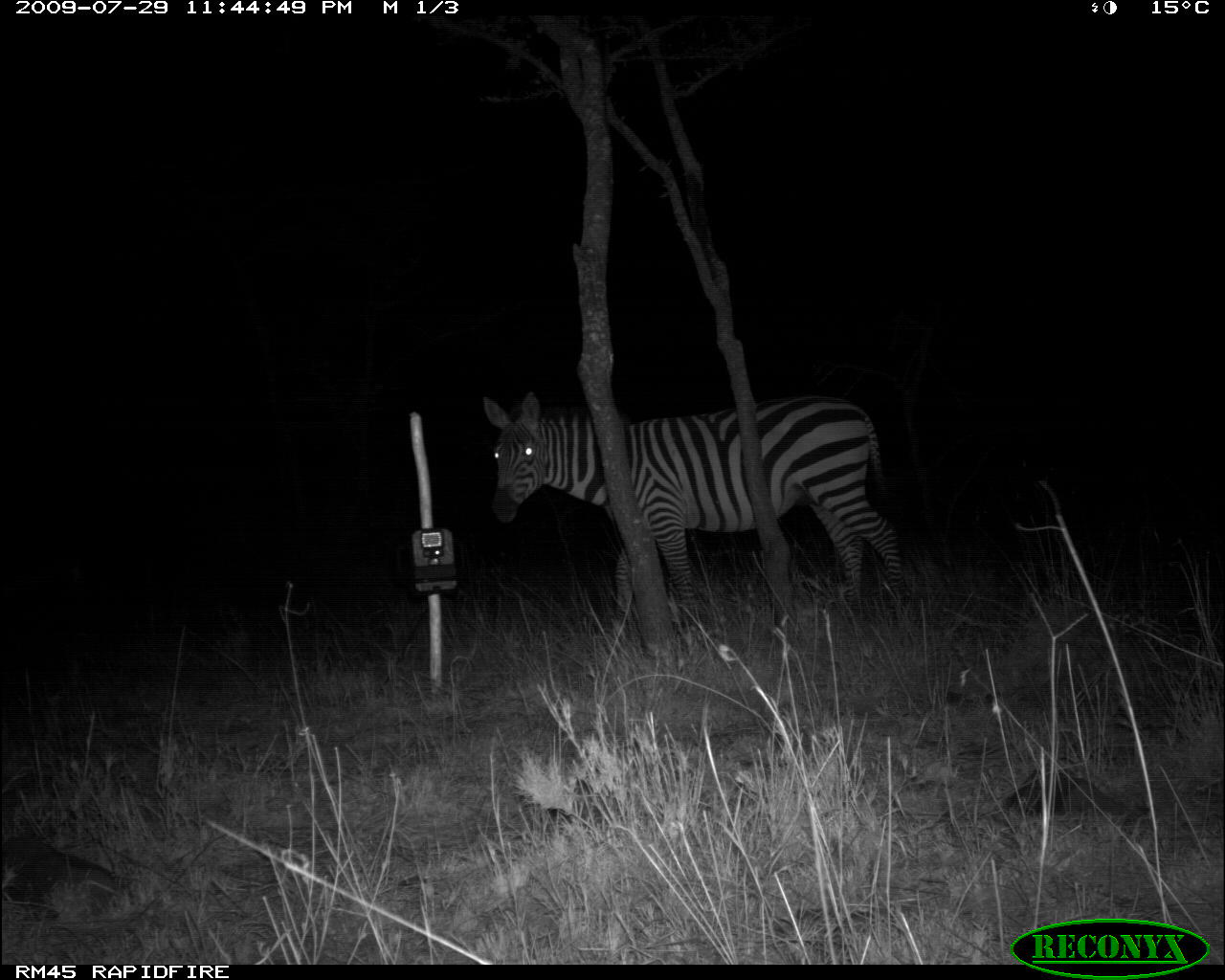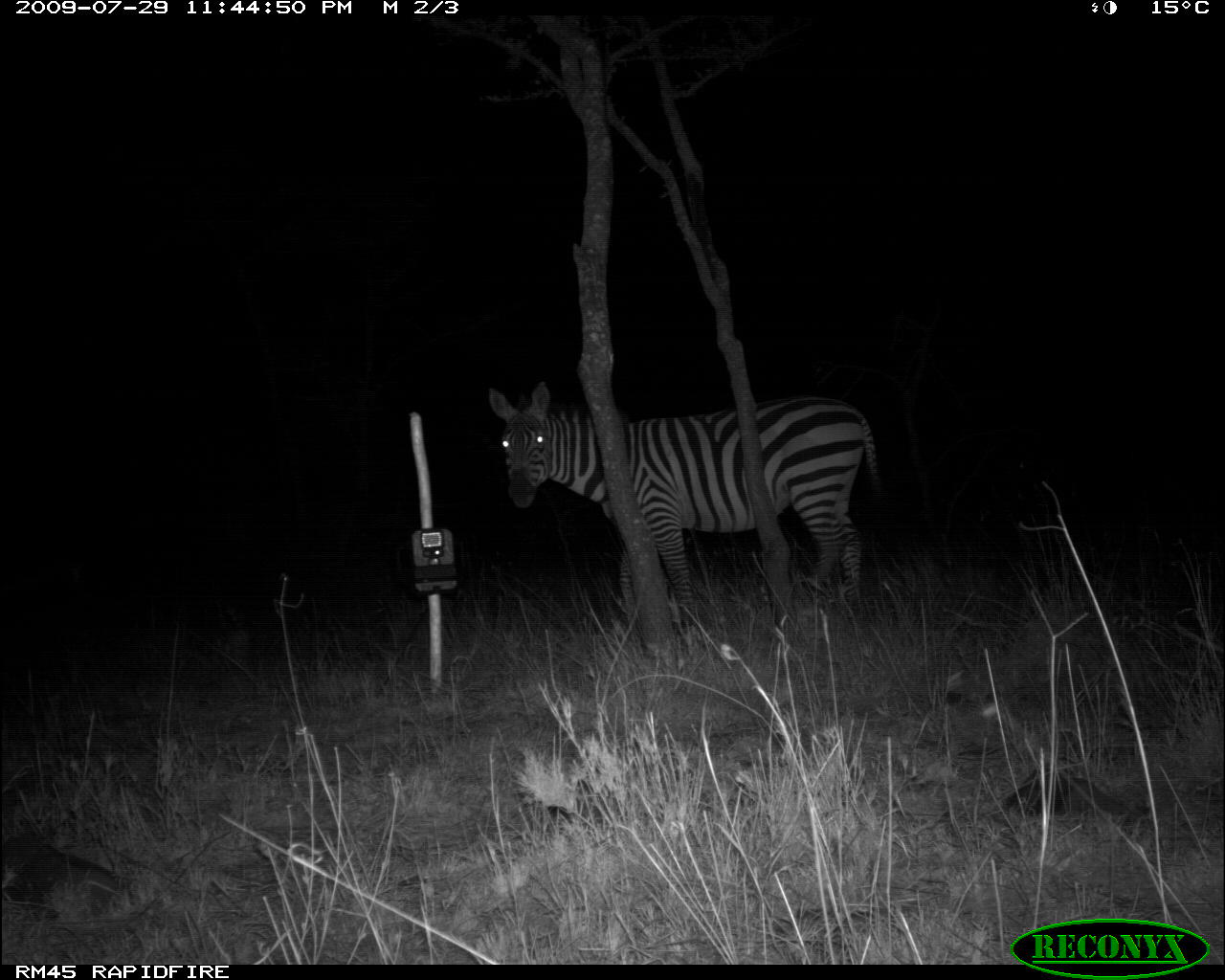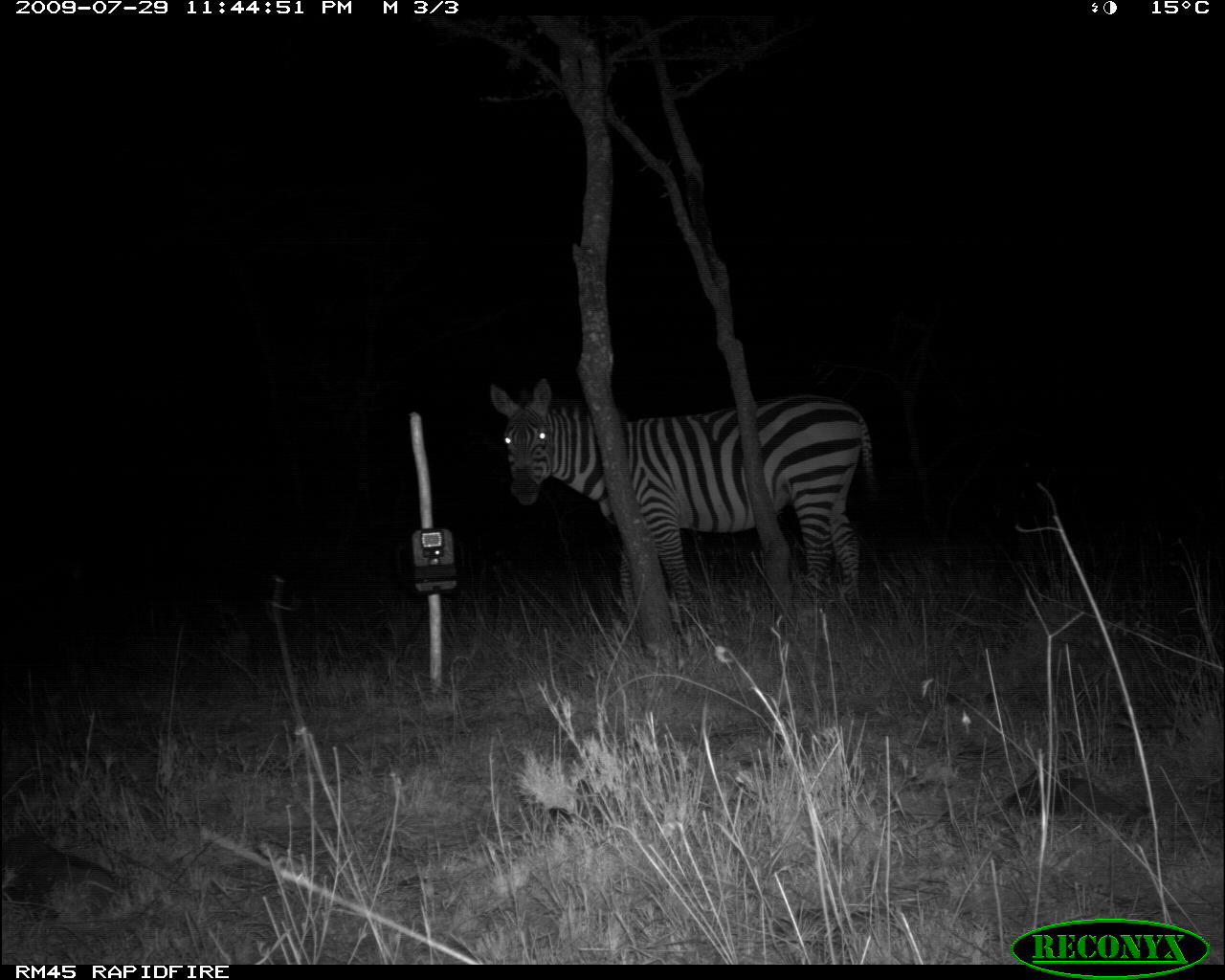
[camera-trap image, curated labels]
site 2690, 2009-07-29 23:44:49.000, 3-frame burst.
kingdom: Animalia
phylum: Chordata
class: Mammalia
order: Perissodactyla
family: Equidae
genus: Equus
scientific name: Equus quagga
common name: plains zebra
Equus quagga (plains zebra), count 1.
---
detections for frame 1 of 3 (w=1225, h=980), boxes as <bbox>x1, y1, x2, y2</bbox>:
equus quagga: <bbox>484, 389, 910, 647</bbox>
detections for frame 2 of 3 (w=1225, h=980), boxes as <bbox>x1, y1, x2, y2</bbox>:
equus quagga: <bbox>486, 378, 882, 629</bbox>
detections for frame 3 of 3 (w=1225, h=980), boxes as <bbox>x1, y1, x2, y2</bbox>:
equus quagga: <bbox>487, 375, 884, 635</bbox>